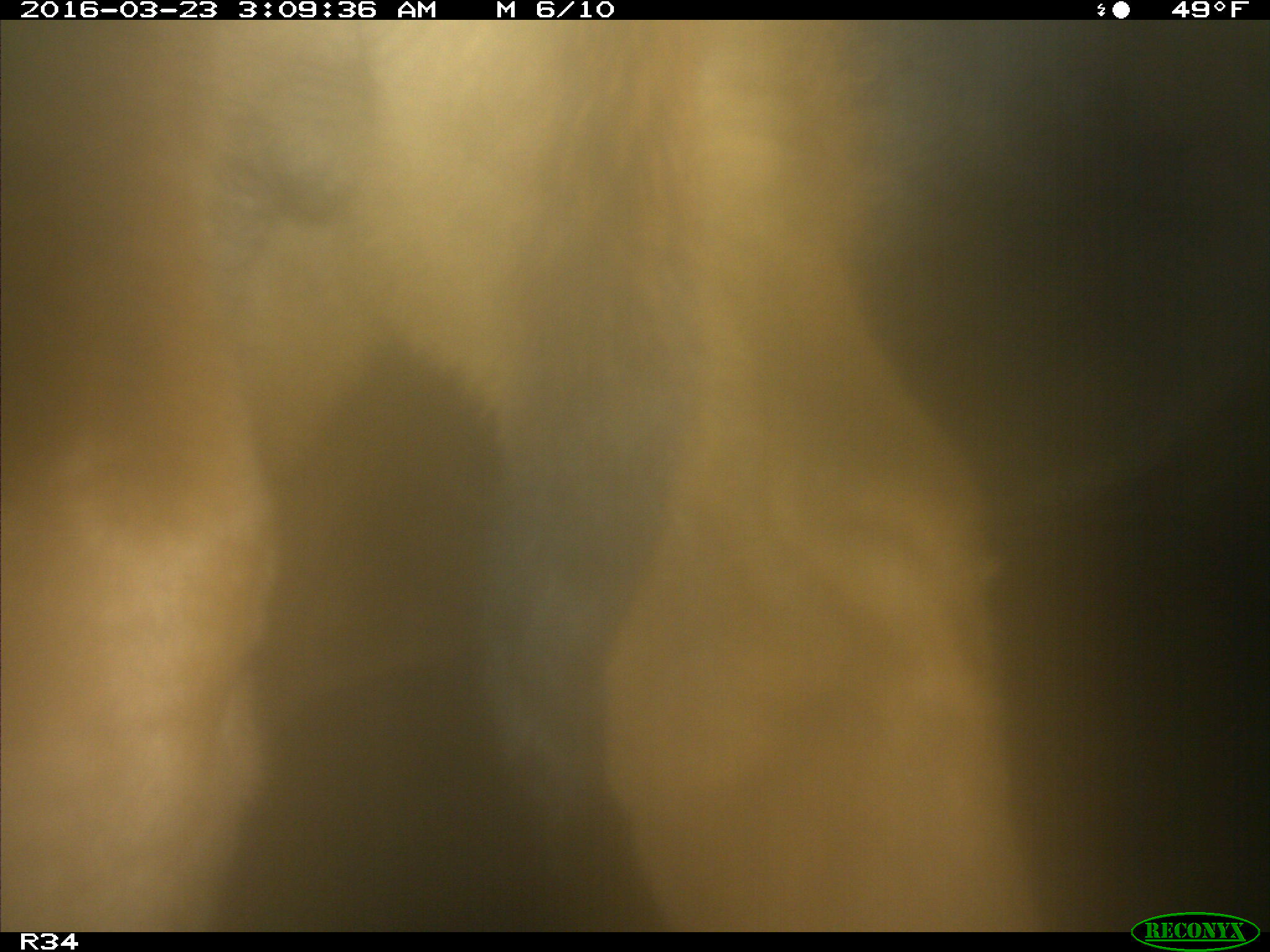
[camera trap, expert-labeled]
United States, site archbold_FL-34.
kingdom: Animalia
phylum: Chordata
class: Mammalia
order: Artiodactyla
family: Bovidae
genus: Bos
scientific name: Bos taurus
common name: domestic cow